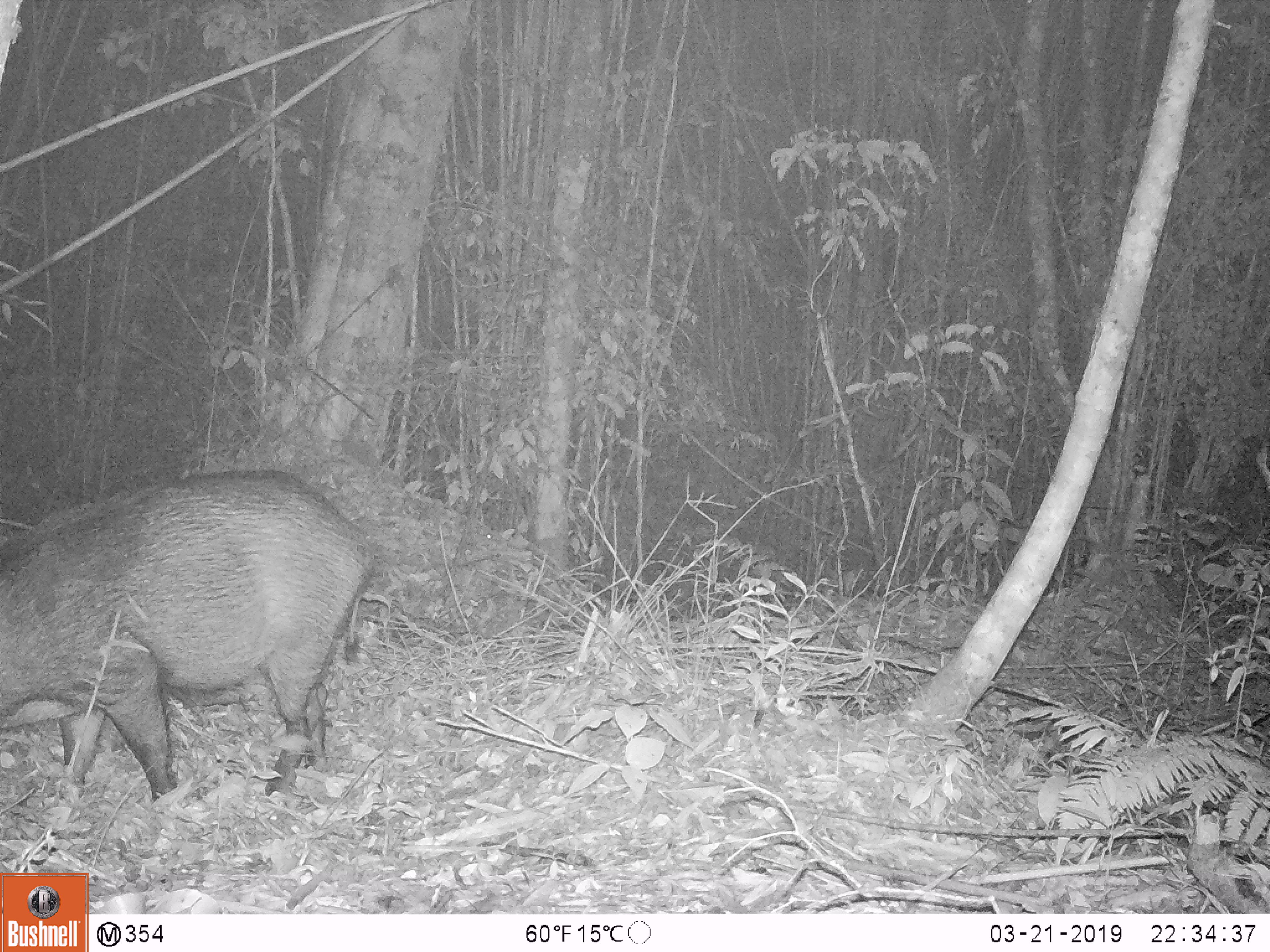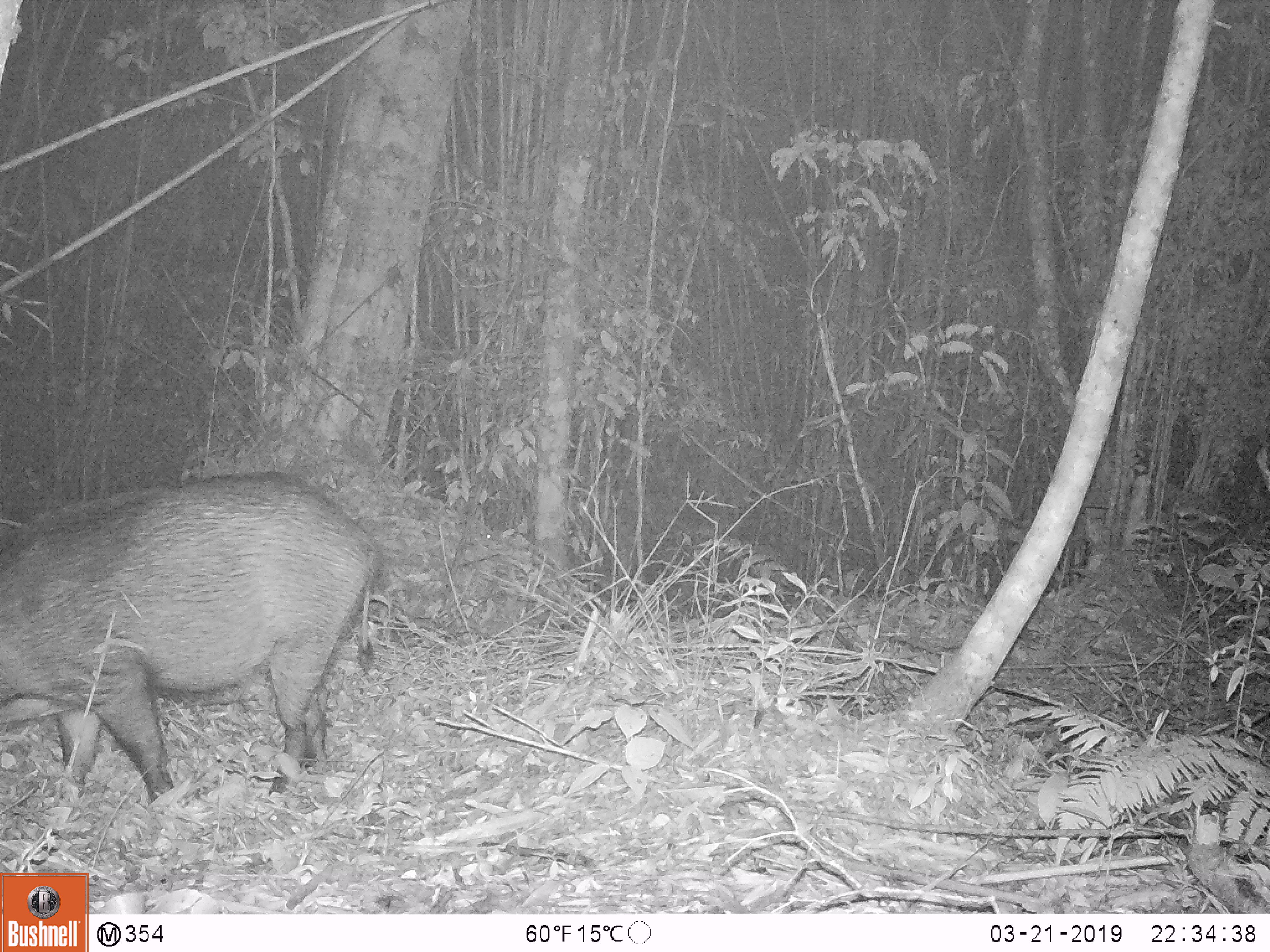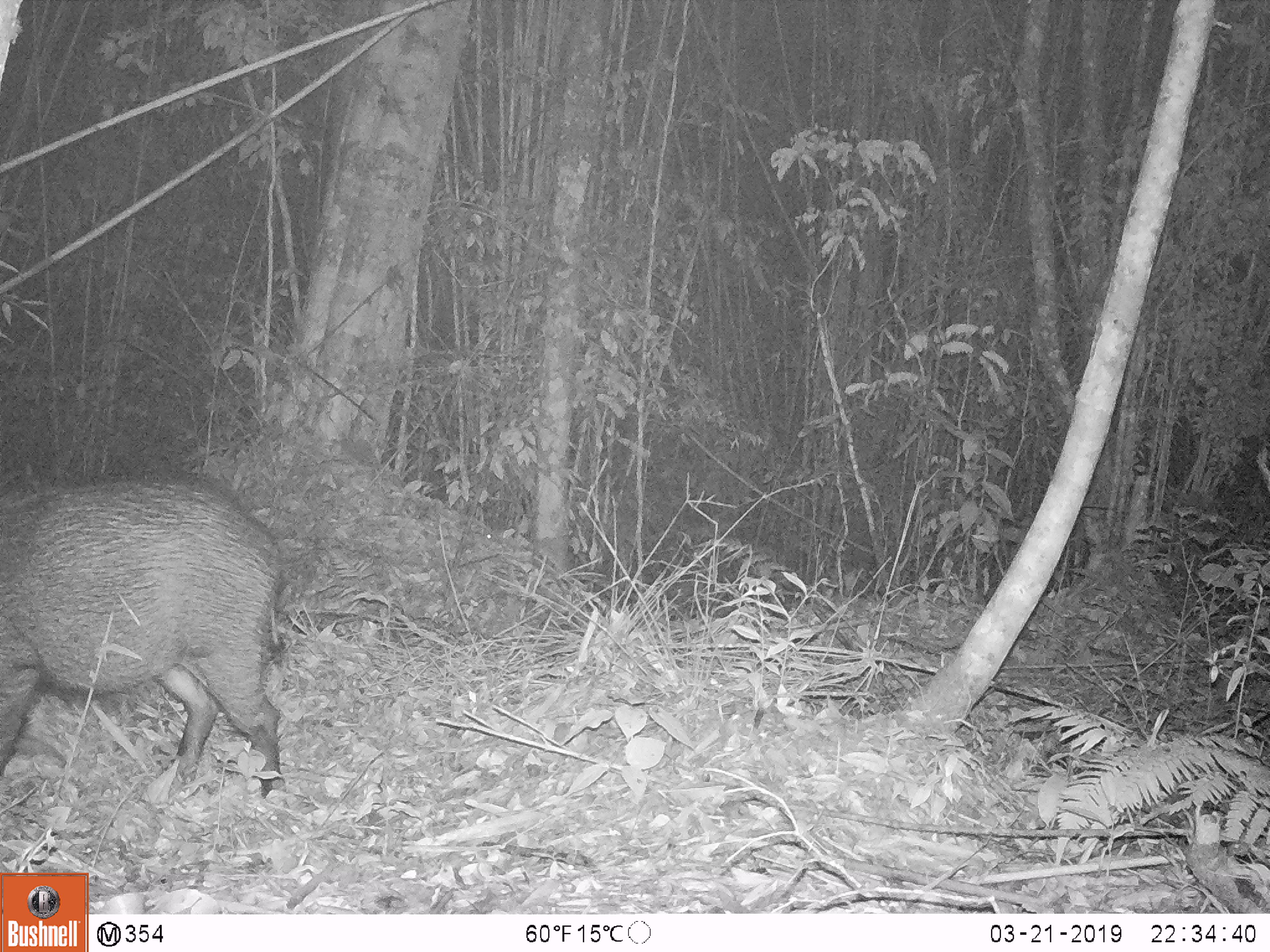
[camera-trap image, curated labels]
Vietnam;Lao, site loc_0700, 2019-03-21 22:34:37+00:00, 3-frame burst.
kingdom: Animalia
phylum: Chordata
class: Mammalia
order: Artiodactyla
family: Suidae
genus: Sus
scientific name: Sus scrofa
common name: eurasian wild pig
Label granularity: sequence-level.